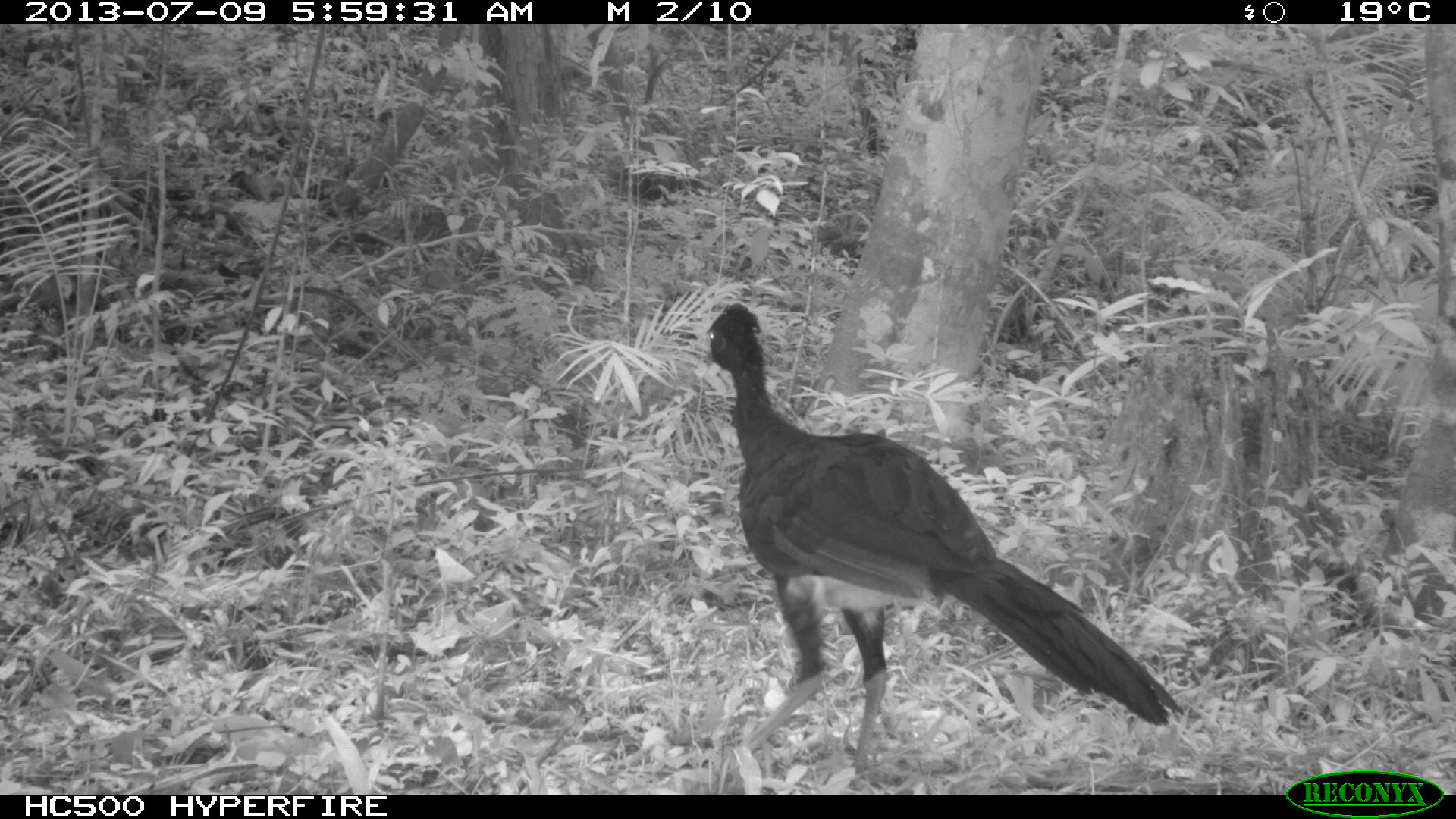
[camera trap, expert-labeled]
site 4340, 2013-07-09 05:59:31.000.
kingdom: Animalia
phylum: Chordata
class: Aves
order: Galliformes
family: Cracidae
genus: Crax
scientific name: Crax rubra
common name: great curassow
Crax rubra (great curassow), count 2, sex male.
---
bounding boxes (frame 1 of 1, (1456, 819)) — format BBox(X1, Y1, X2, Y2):
crax rubra: BBox(695, 301, 1189, 786)